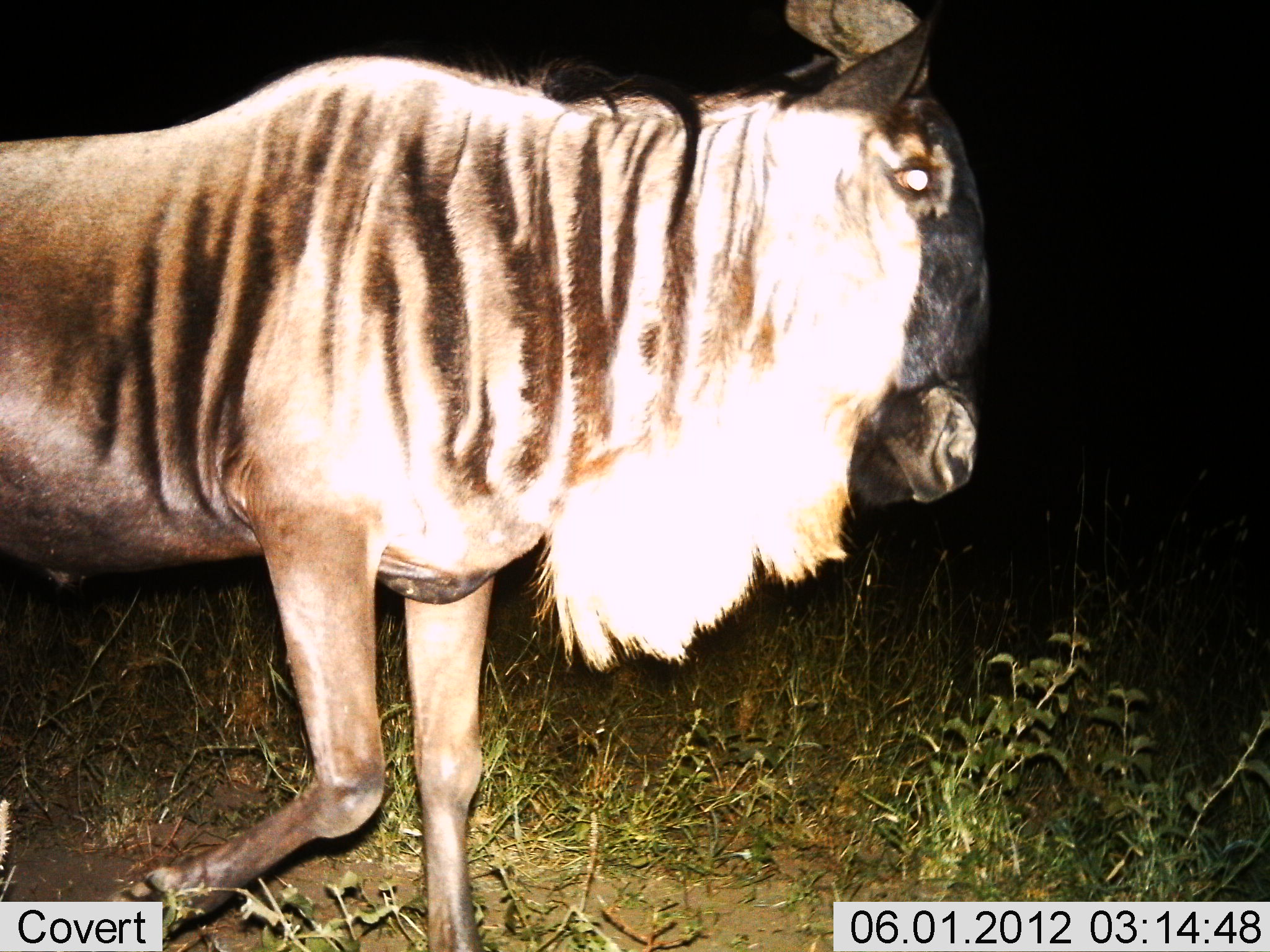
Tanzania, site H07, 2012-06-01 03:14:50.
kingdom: Animalia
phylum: Chordata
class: Mammalia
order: Artiodactyla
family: Bovidae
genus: Connochaetes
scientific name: Connochaetes taurinus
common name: blue wildebeest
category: wildebeest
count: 1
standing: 20%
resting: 0%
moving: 80%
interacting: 0%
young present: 0%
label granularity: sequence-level